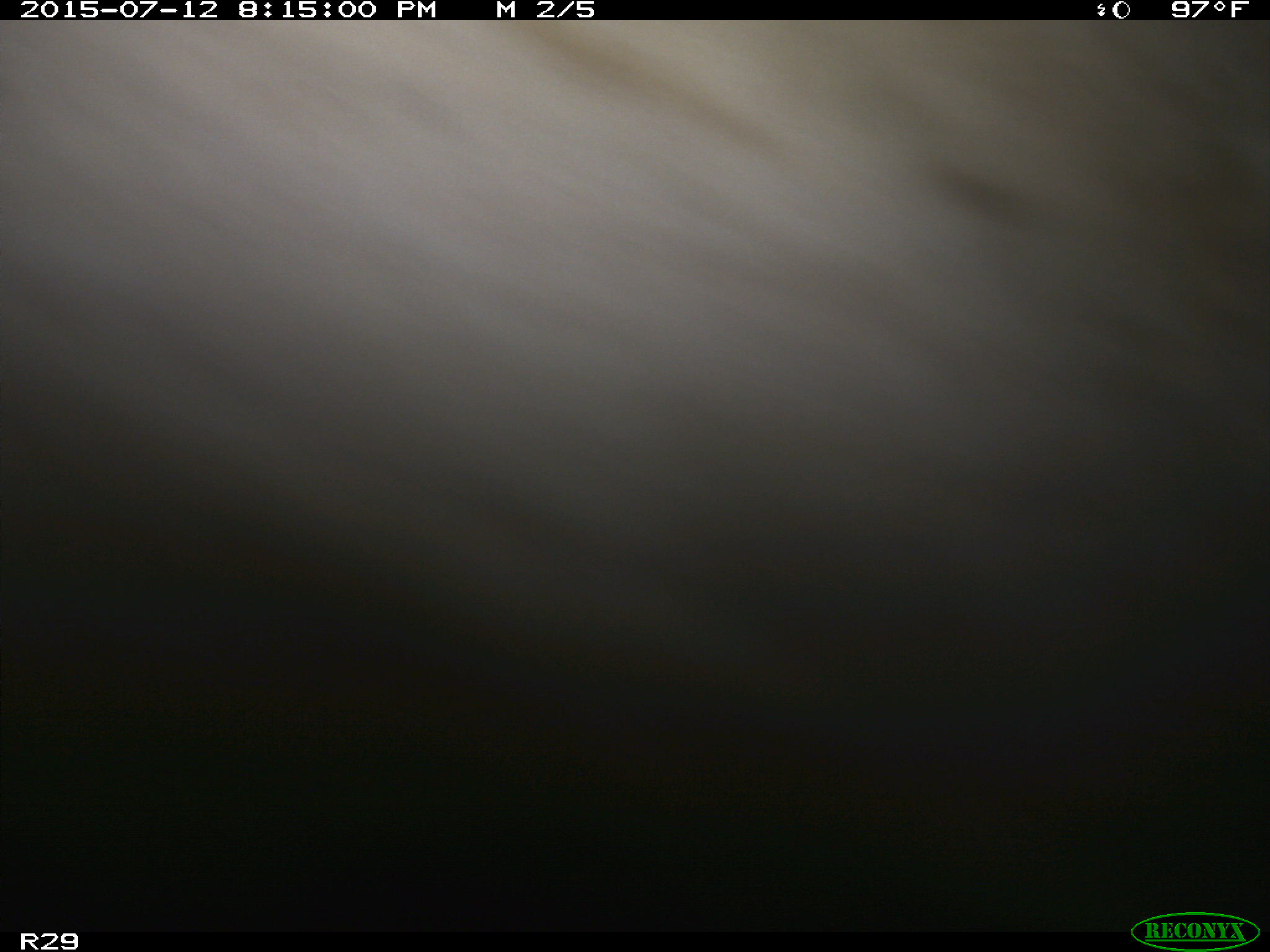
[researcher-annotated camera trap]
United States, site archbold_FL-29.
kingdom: Animalia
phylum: Chordata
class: Mammalia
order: Artiodactyla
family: Bovidae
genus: Bos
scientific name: Bos taurus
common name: domestic cow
Bos taurus (domestic cow).